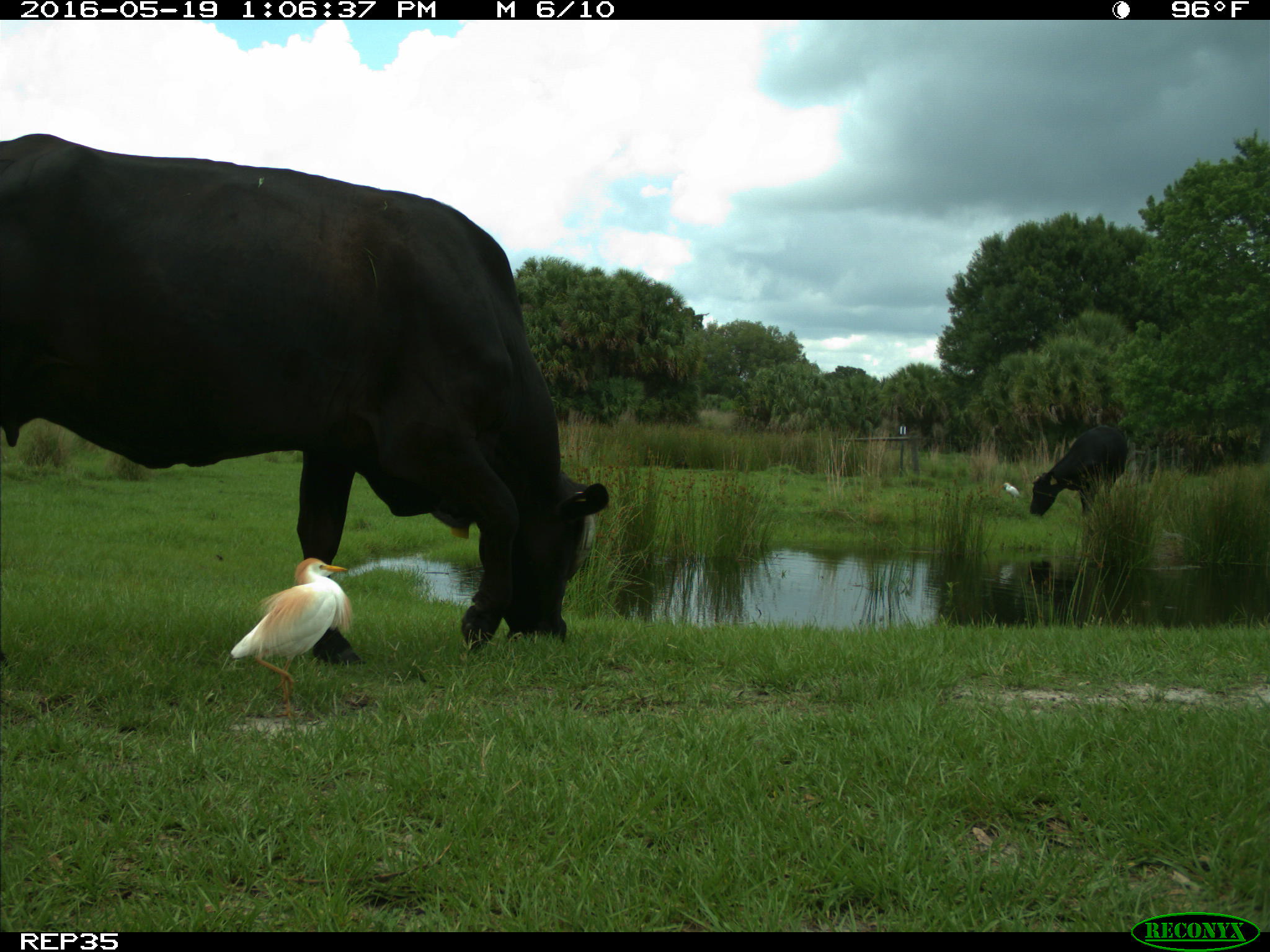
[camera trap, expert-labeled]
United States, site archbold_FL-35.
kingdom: Animalia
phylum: Chordata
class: Mammalia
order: Artiodactyla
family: Bovidae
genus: Bos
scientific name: Bos taurus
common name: domestic cow